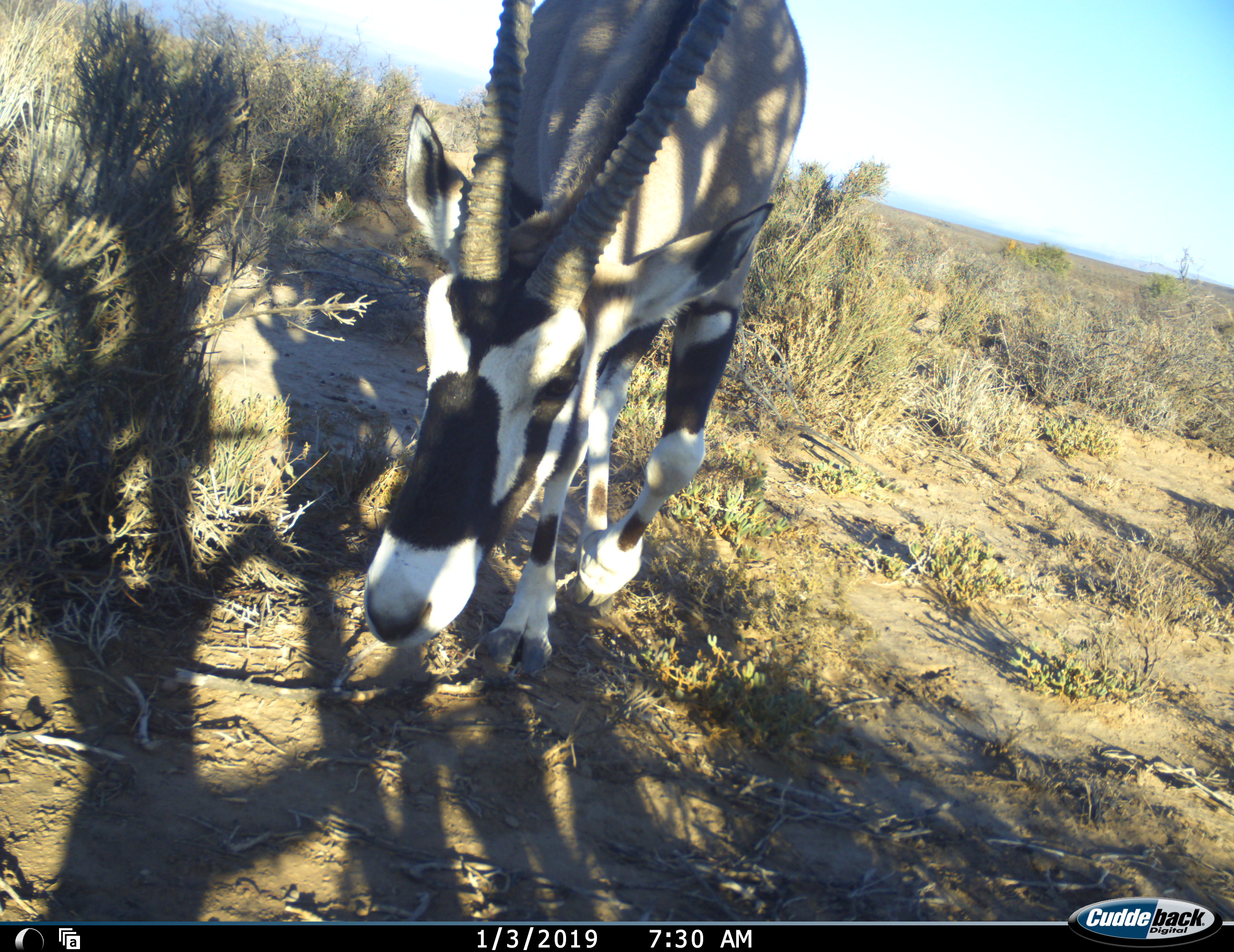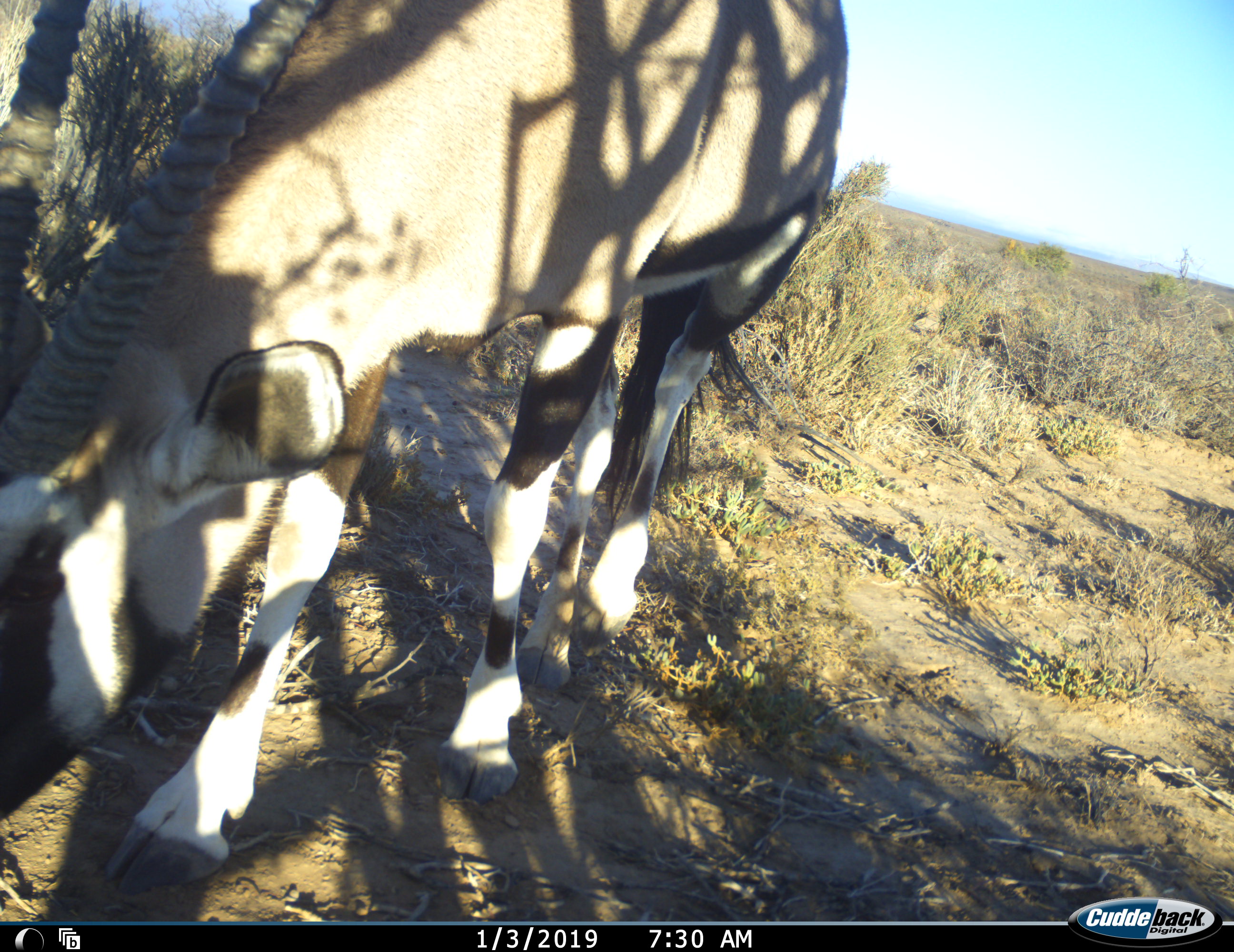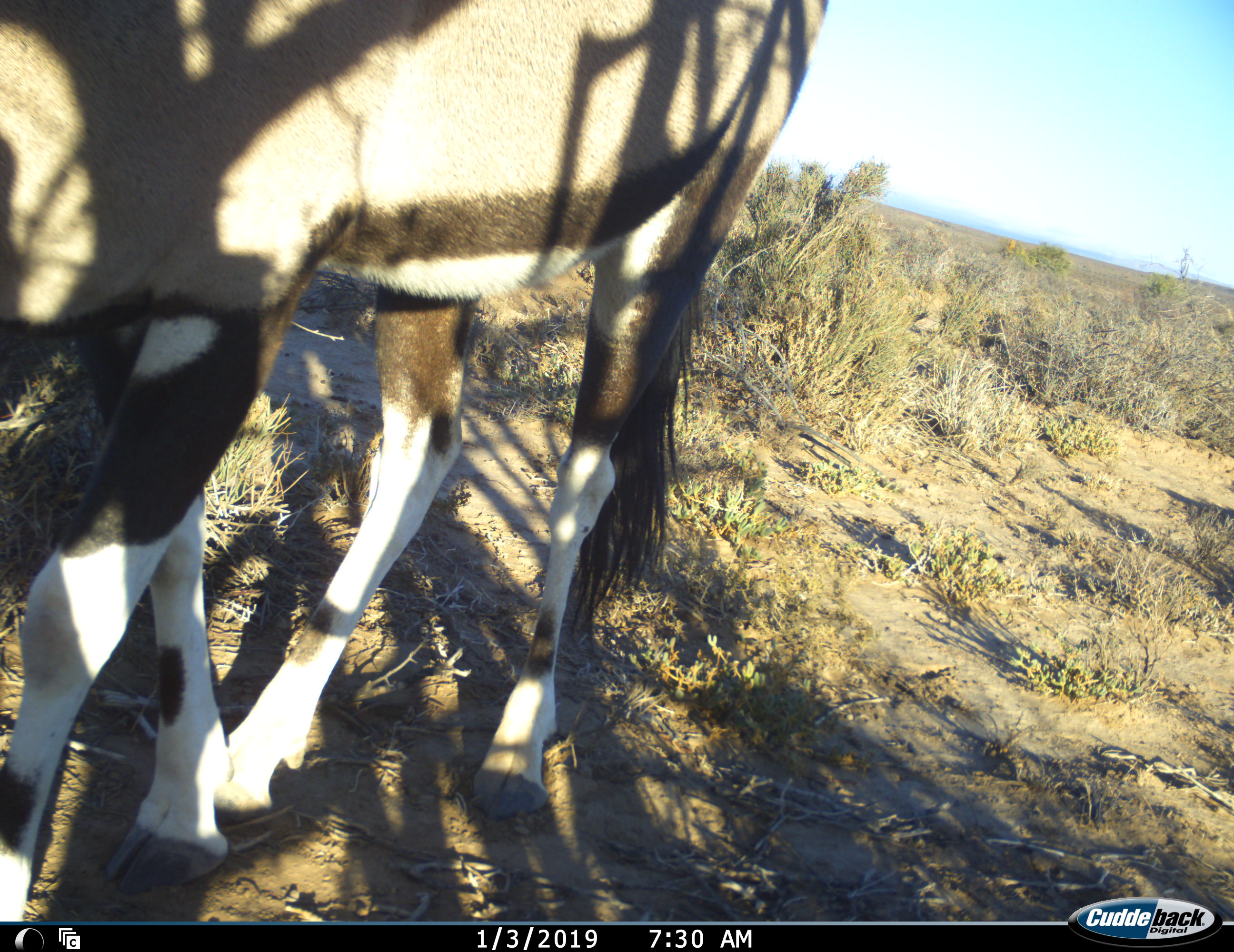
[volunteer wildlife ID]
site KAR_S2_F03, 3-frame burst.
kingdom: Animalia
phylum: Chordata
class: Mammalia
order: Artiodactyla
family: Bovidae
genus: Oryx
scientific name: Oryx gazella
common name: gemsbok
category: oryx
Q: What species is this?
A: Oryx (gemsbok) (Oryx gazella).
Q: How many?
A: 1.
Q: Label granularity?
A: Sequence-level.